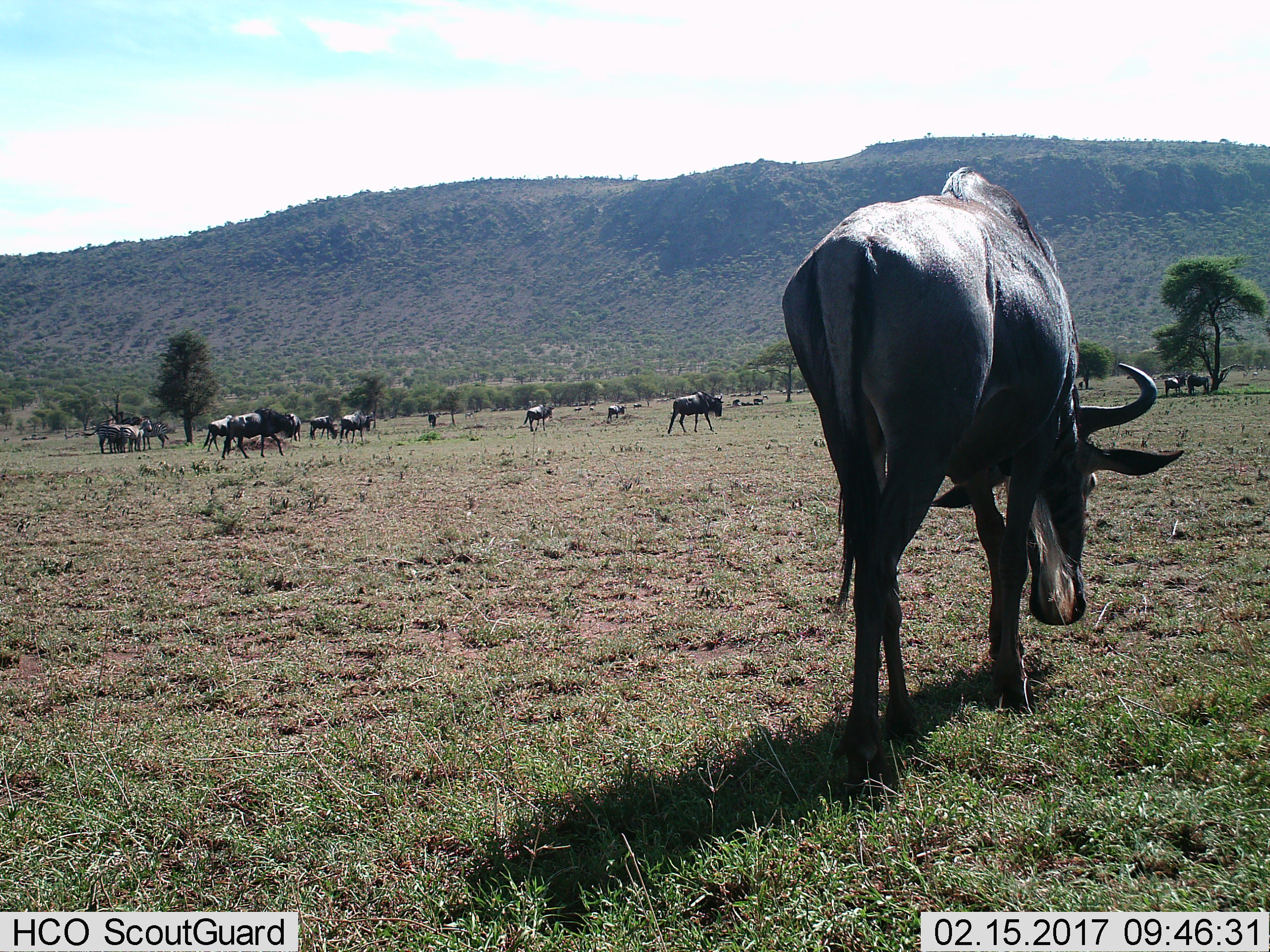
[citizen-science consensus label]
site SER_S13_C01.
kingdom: Animalia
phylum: Chordata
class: Mammalia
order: Artiodactyla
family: Bovidae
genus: Connochaetes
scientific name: Connochaetes taurinus taurinus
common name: blue wildebeest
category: wildebeestblue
Wildebeestblue (blue wildebeest) (Connochaetes taurinus taurinus), count 11-50. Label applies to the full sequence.